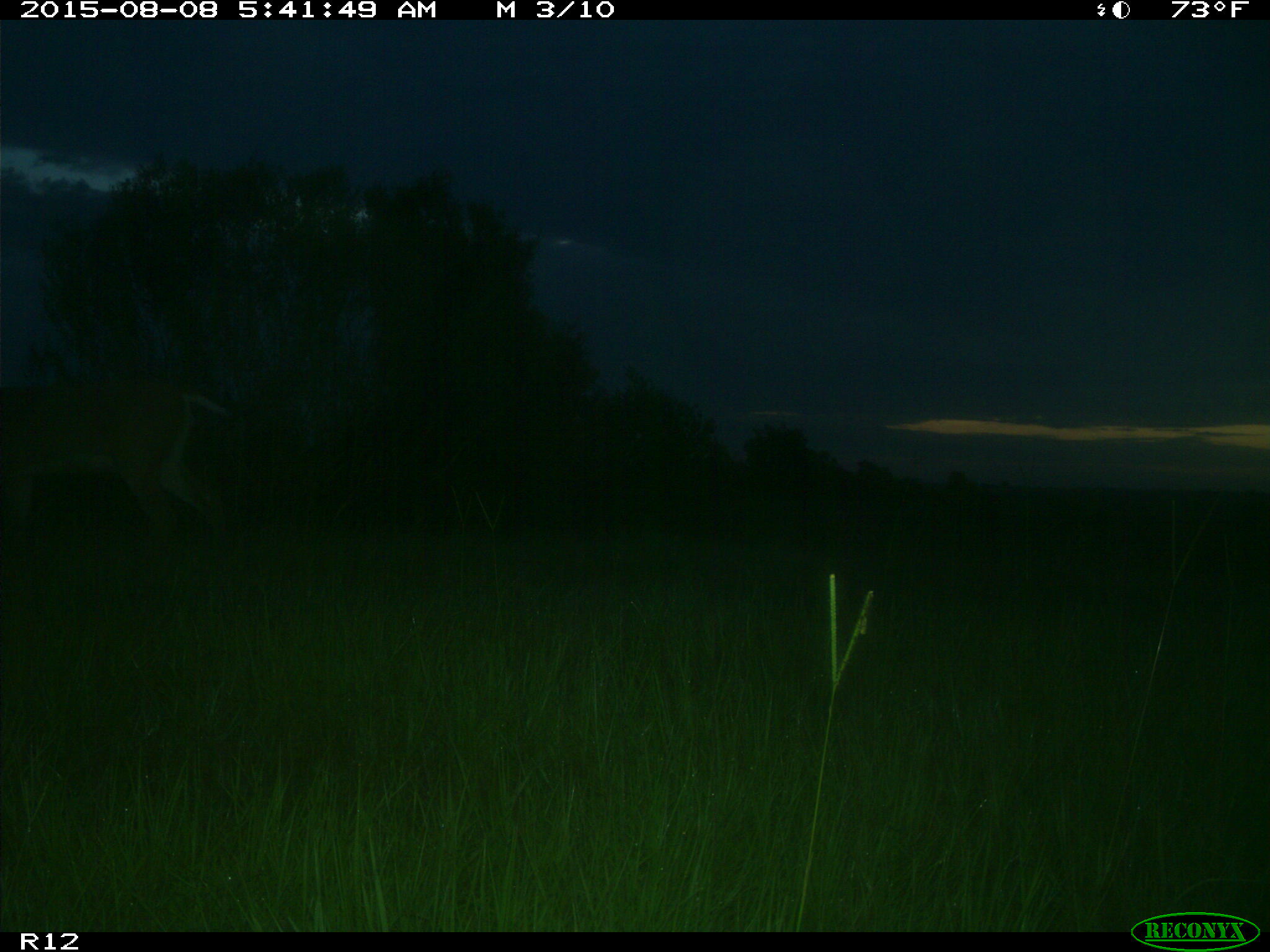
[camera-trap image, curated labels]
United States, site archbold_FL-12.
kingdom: Animalia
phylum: Chordata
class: Mammalia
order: Artiodactyla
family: Cervidae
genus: Odocoileus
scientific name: Odocoileus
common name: deer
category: unidentified deer